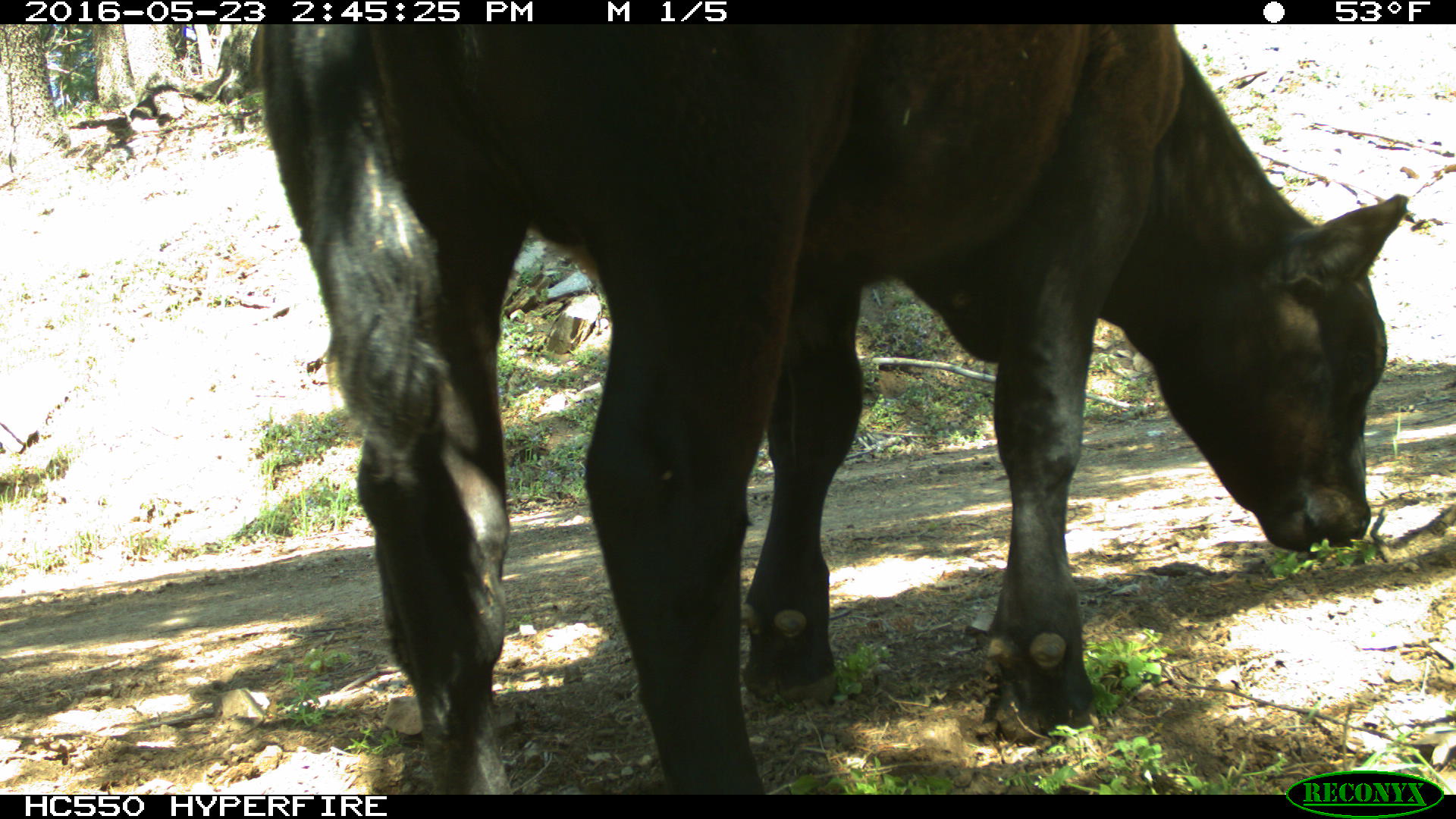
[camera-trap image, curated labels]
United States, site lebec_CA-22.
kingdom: Animalia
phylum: Chordata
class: Mammalia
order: Artiodactyla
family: Bovidae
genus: Bos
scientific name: Bos taurus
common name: domestic cow